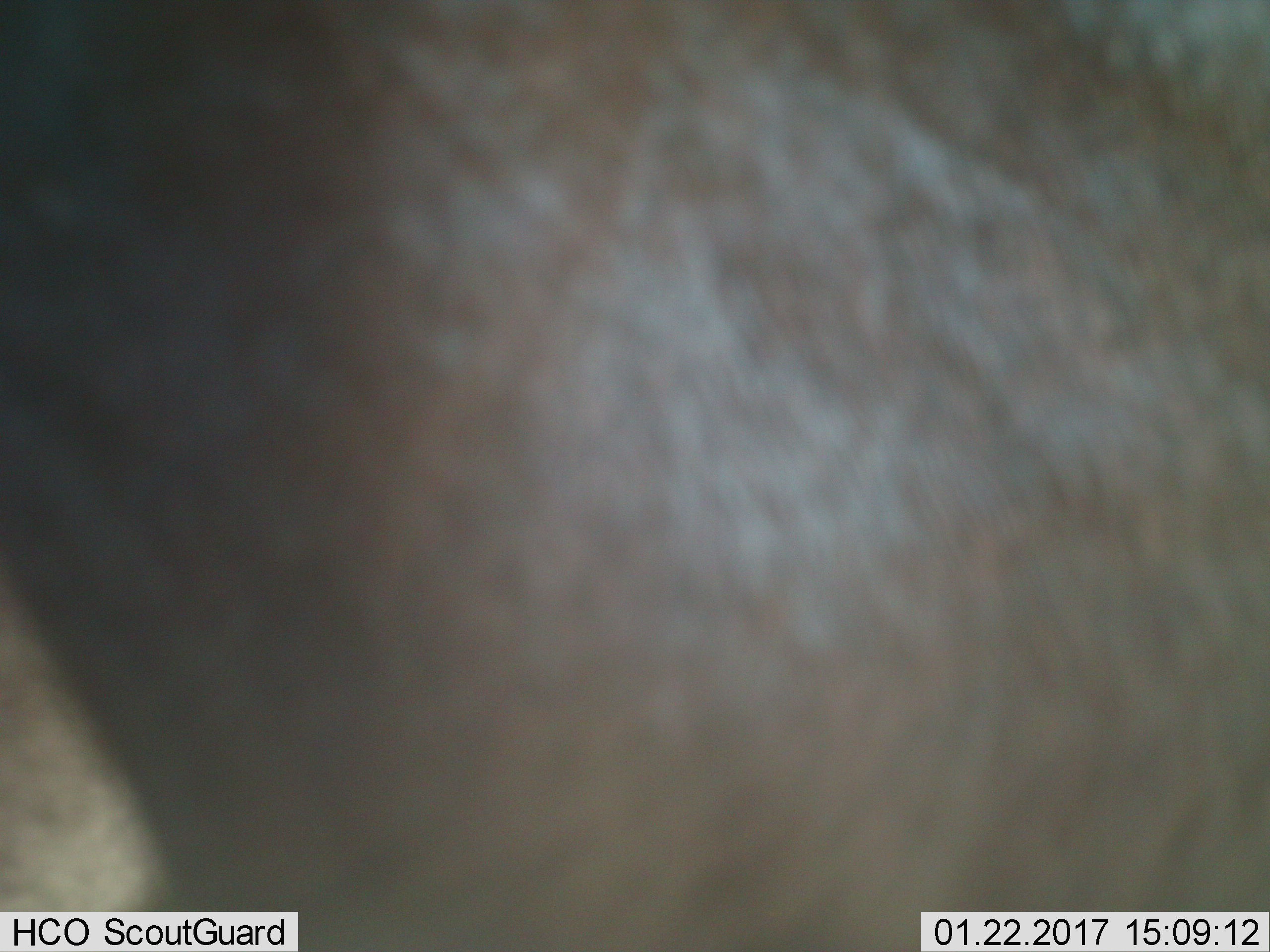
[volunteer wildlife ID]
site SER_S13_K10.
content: unidentified animal